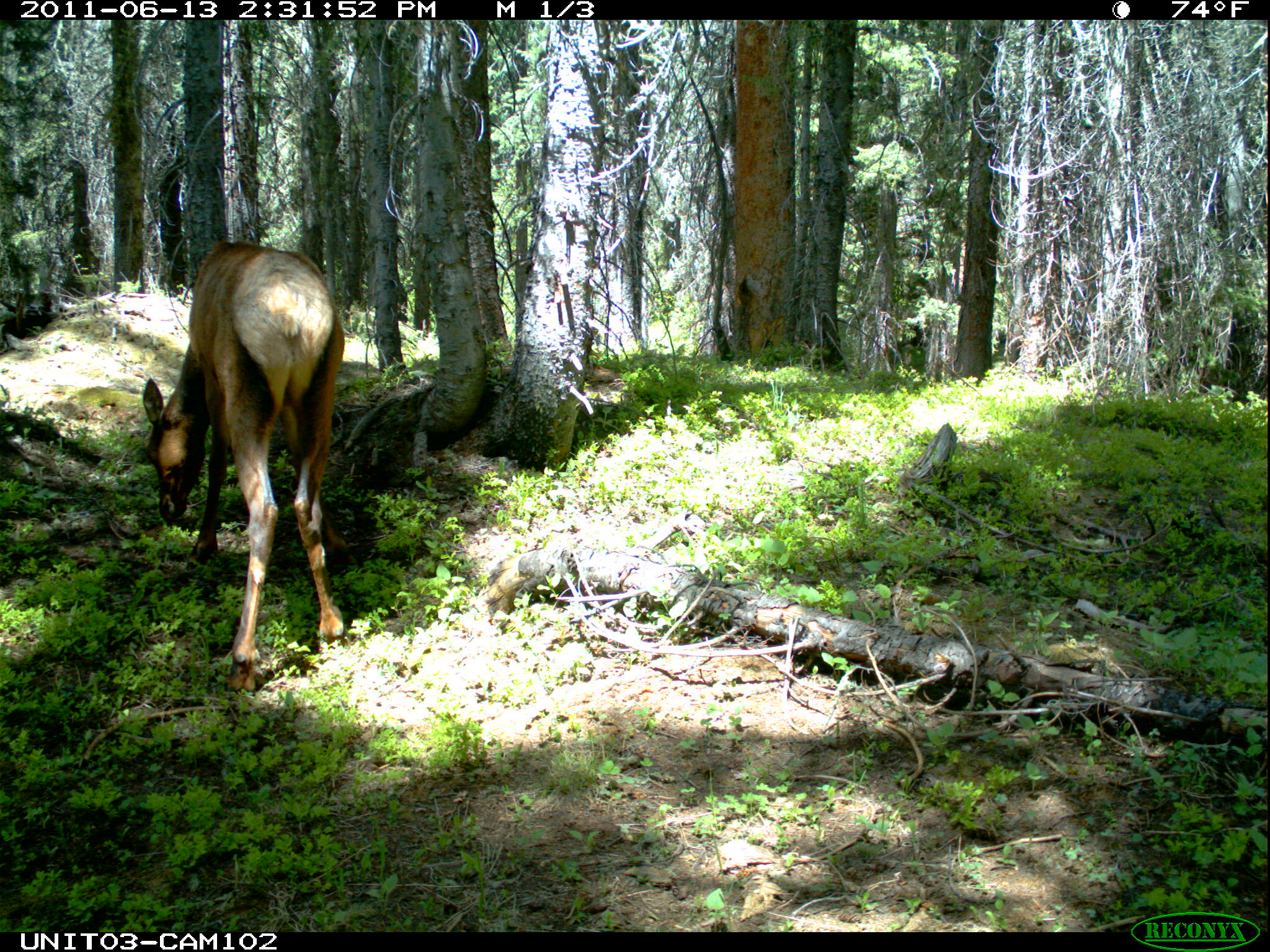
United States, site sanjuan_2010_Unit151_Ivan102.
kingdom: Animalia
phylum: Chordata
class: Mammalia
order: Artiodactyla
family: Cervidae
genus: Cervus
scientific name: Cervus elaphus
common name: red deer